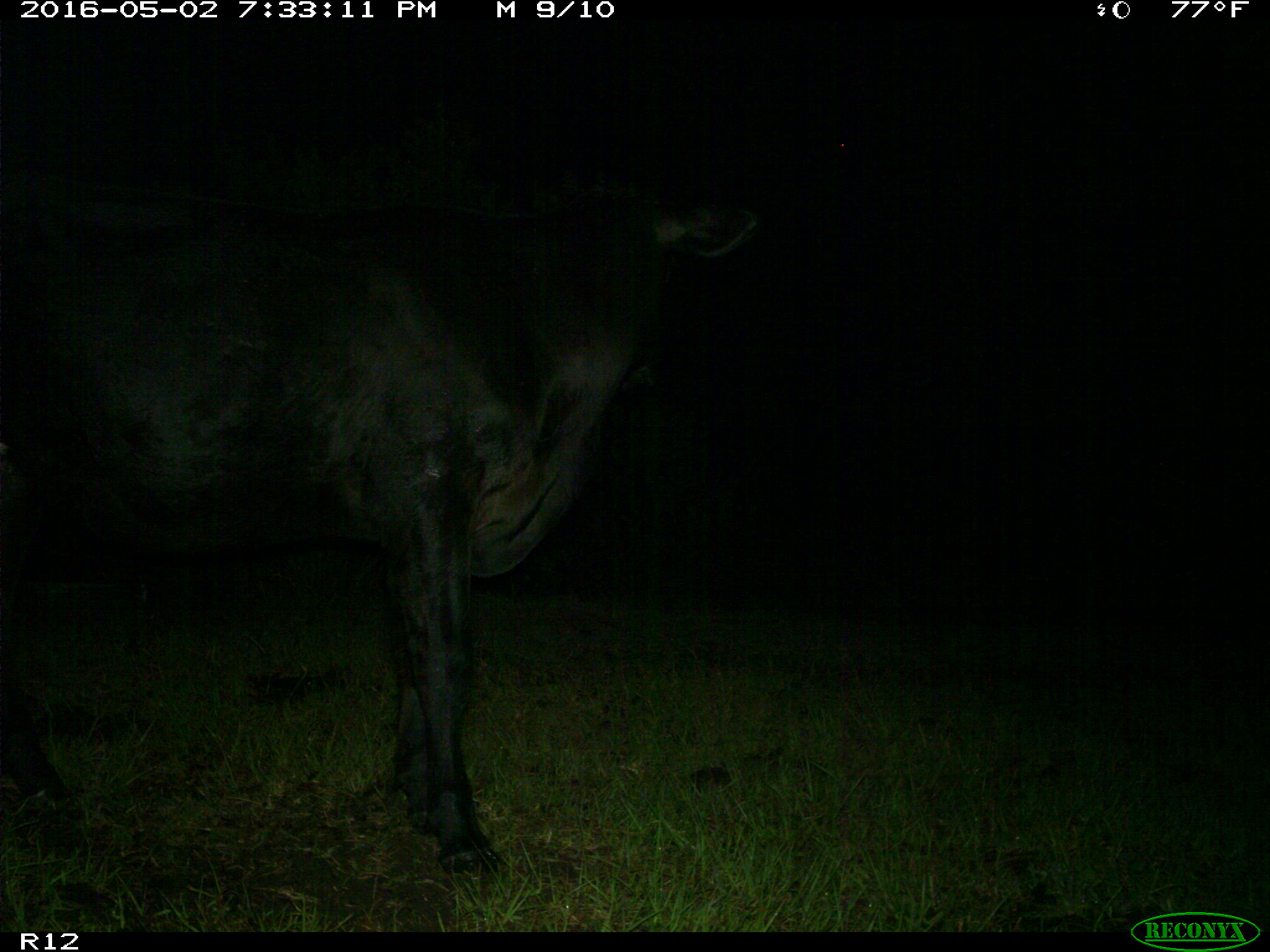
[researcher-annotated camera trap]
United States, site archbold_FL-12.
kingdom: Animalia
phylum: Chordata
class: Mammalia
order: Artiodactyla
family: Bovidae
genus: Bos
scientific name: Bos taurus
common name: domestic cow